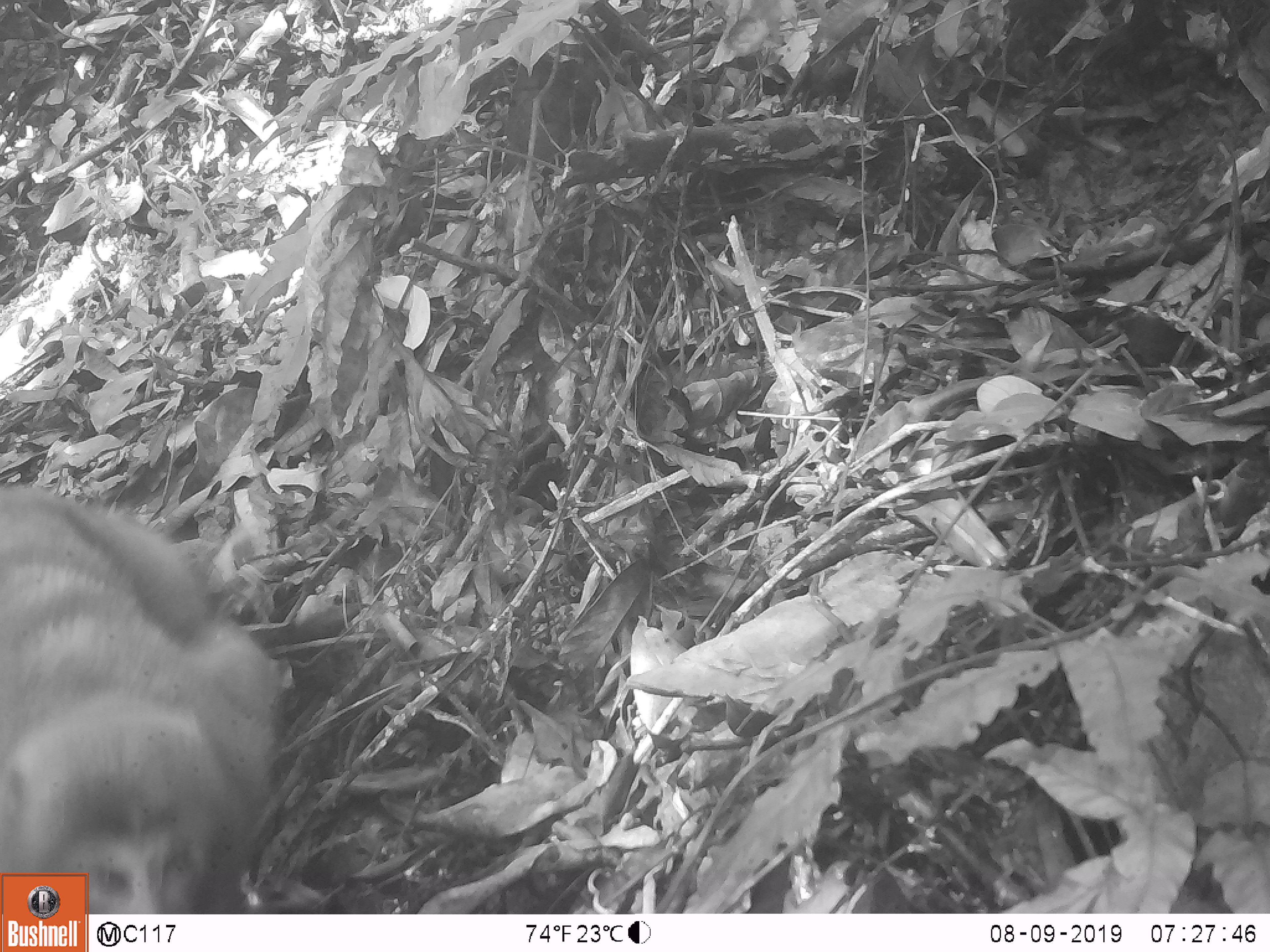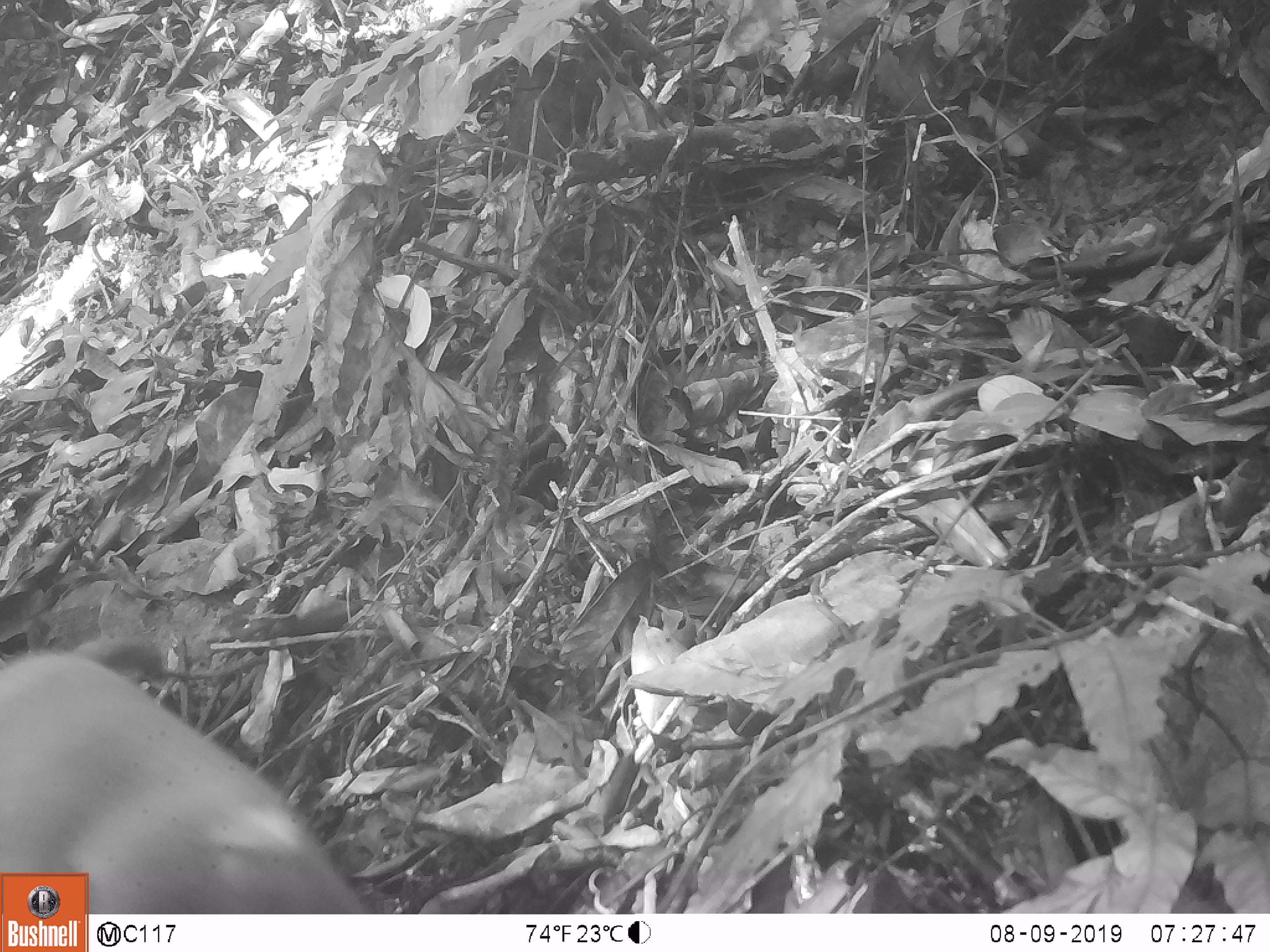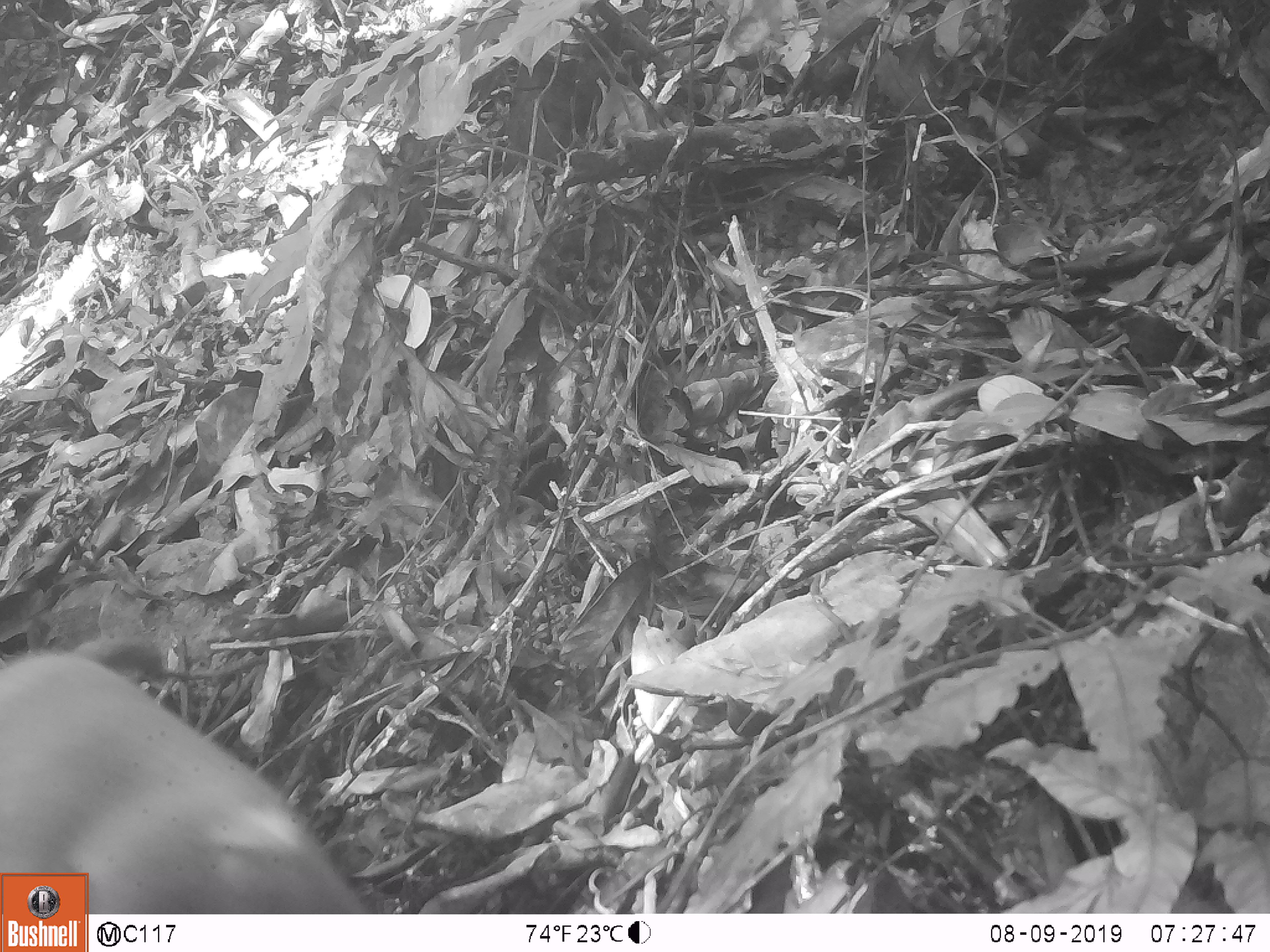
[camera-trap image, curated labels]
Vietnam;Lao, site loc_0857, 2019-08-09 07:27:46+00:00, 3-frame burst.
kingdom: Animalia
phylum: Chordata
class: Mammalia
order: Primates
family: Cercopithecidae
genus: Macaca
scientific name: Macaca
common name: macaque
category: macaque not stump tailed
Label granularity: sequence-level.